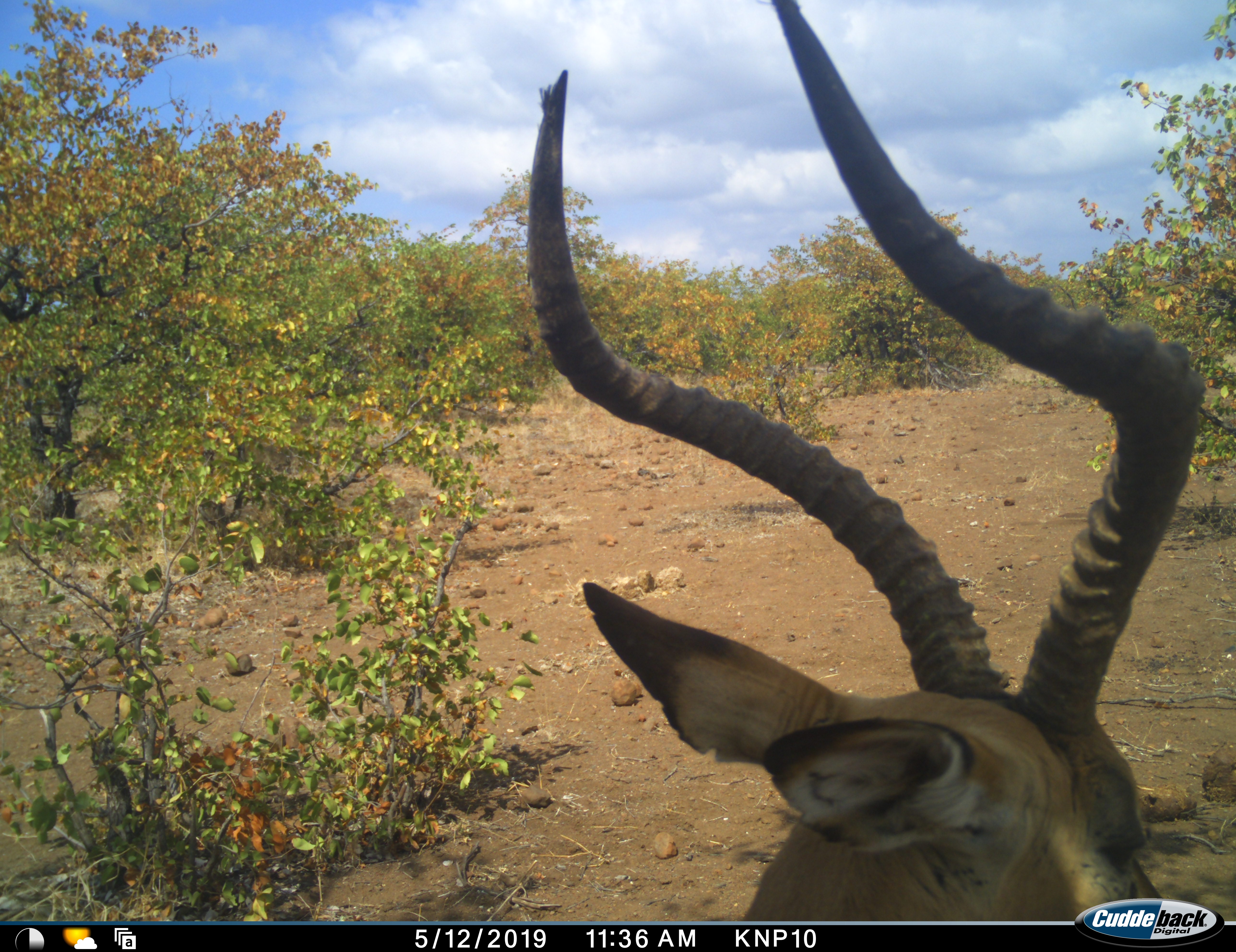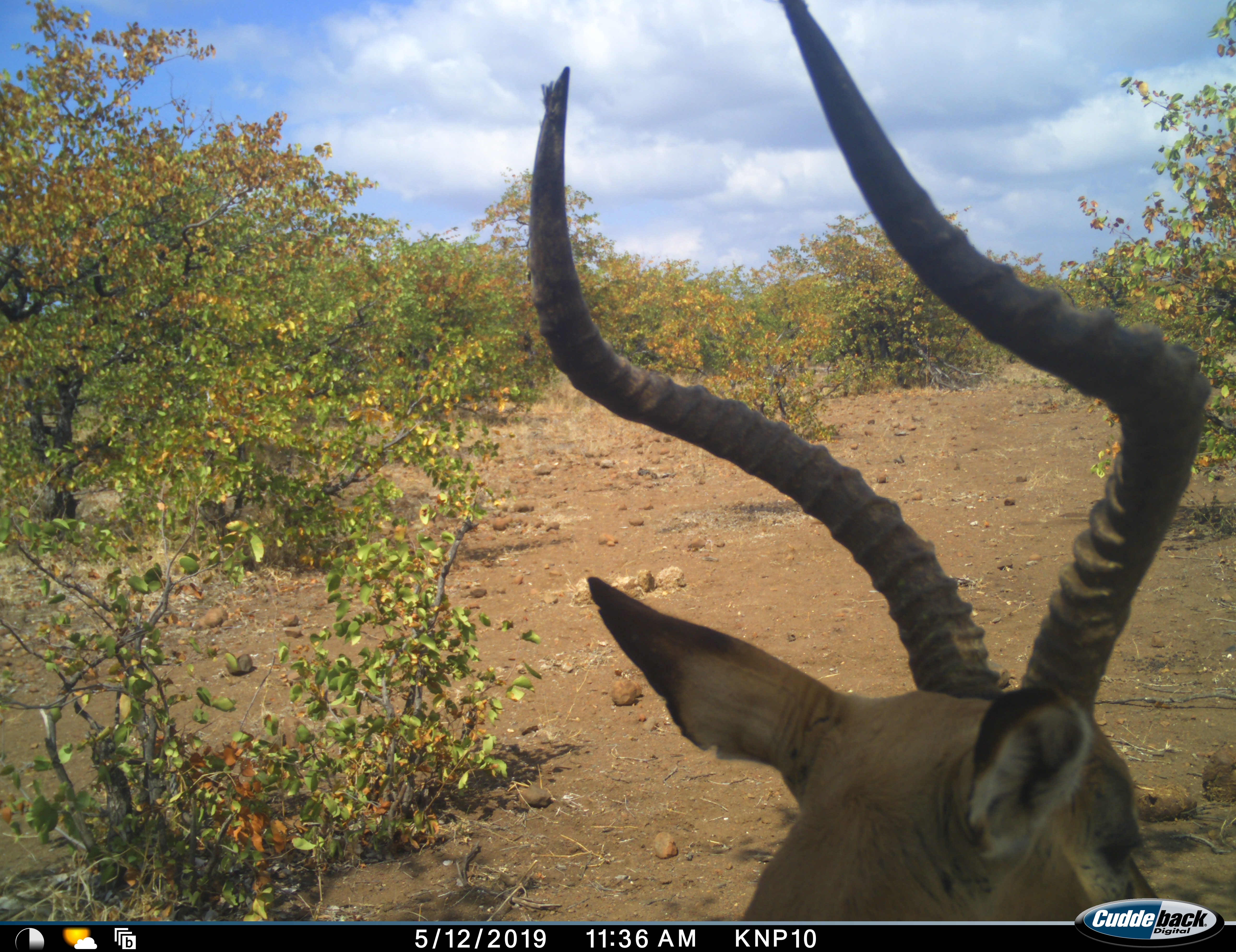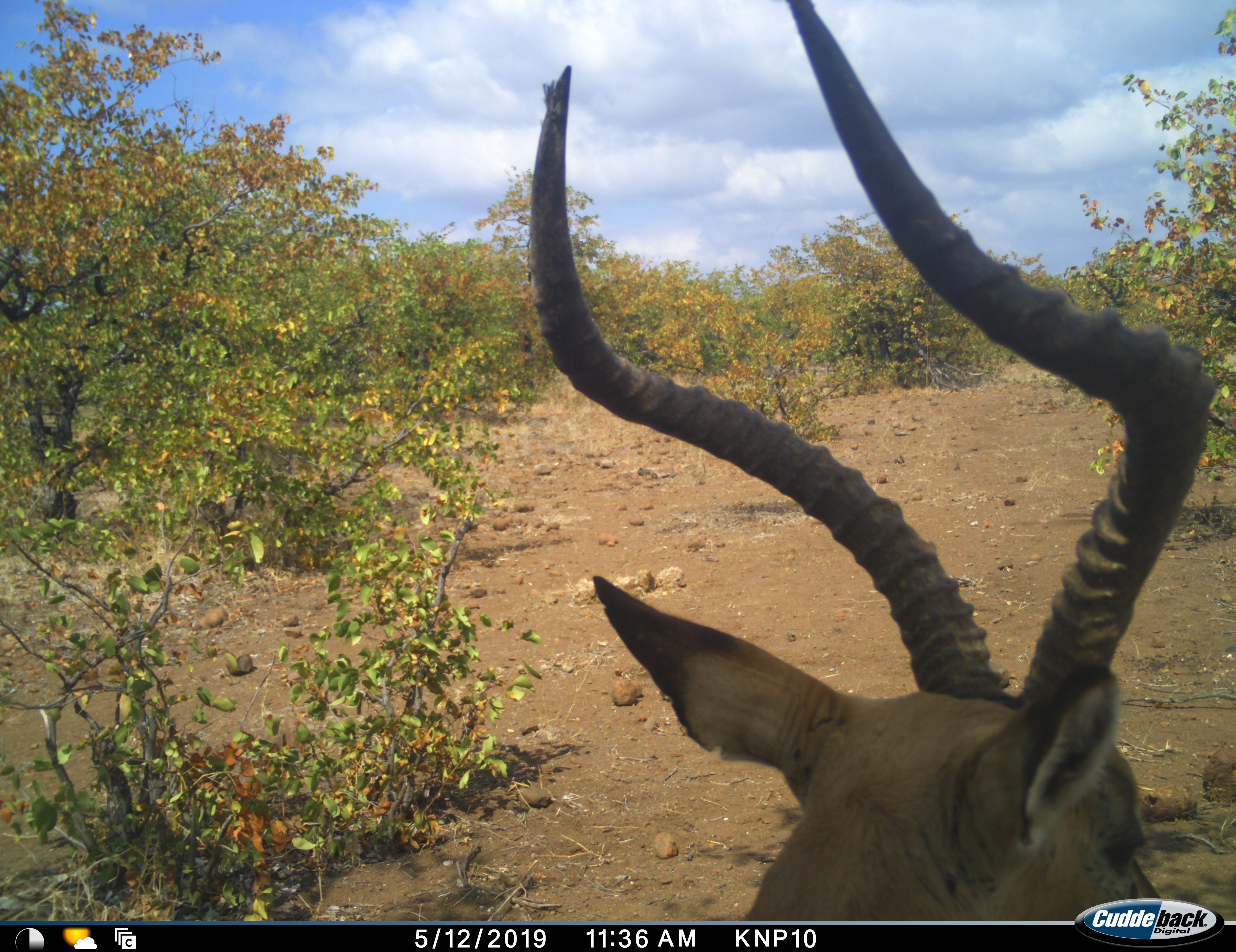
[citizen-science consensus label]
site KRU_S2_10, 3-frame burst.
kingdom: Animalia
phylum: Chordata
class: Mammalia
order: Artiodactyla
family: Bovidae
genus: Aepyceros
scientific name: Aepyceros melampus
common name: impala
Impala (Aepyceros melampus), count 1. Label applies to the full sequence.